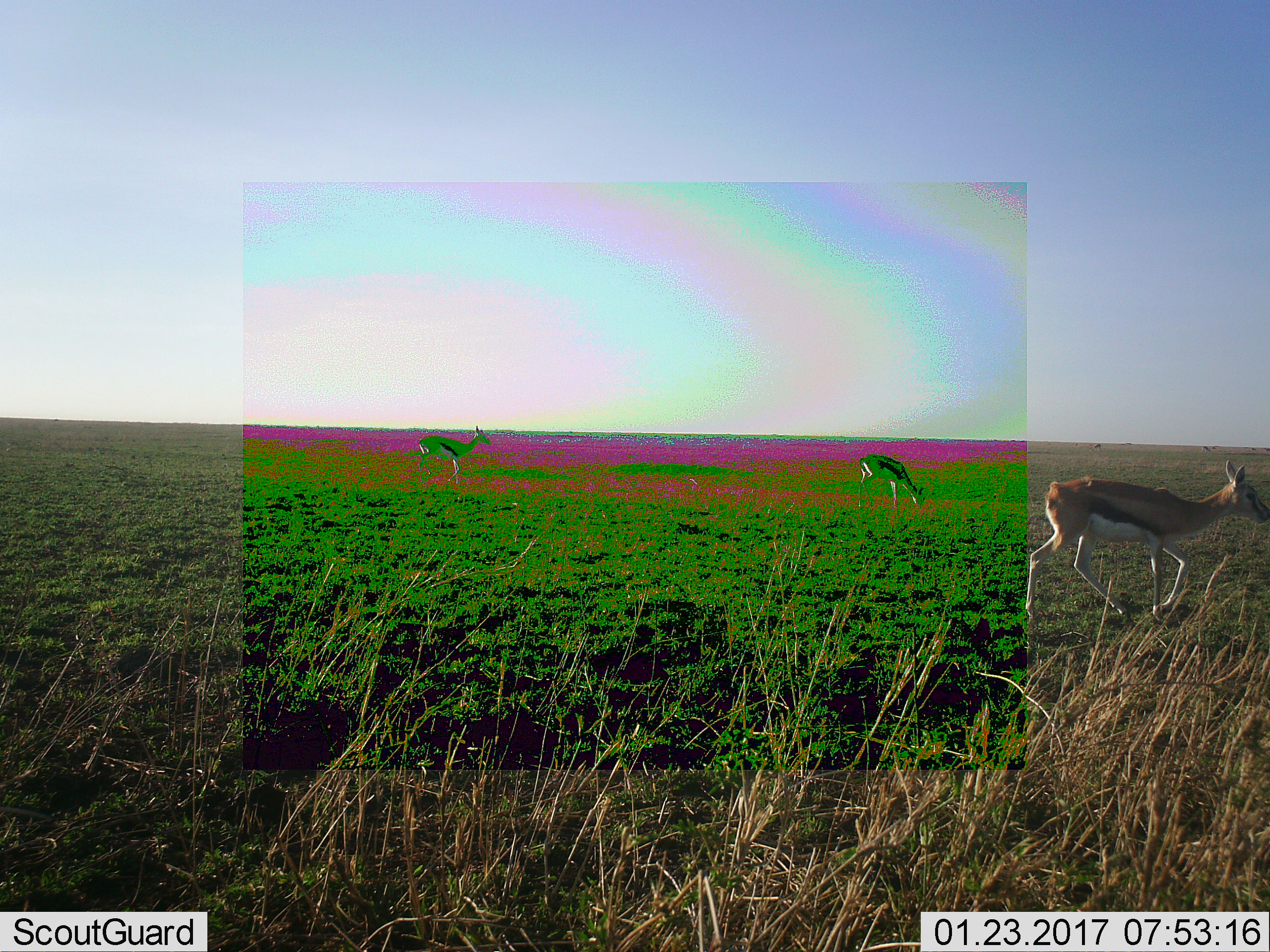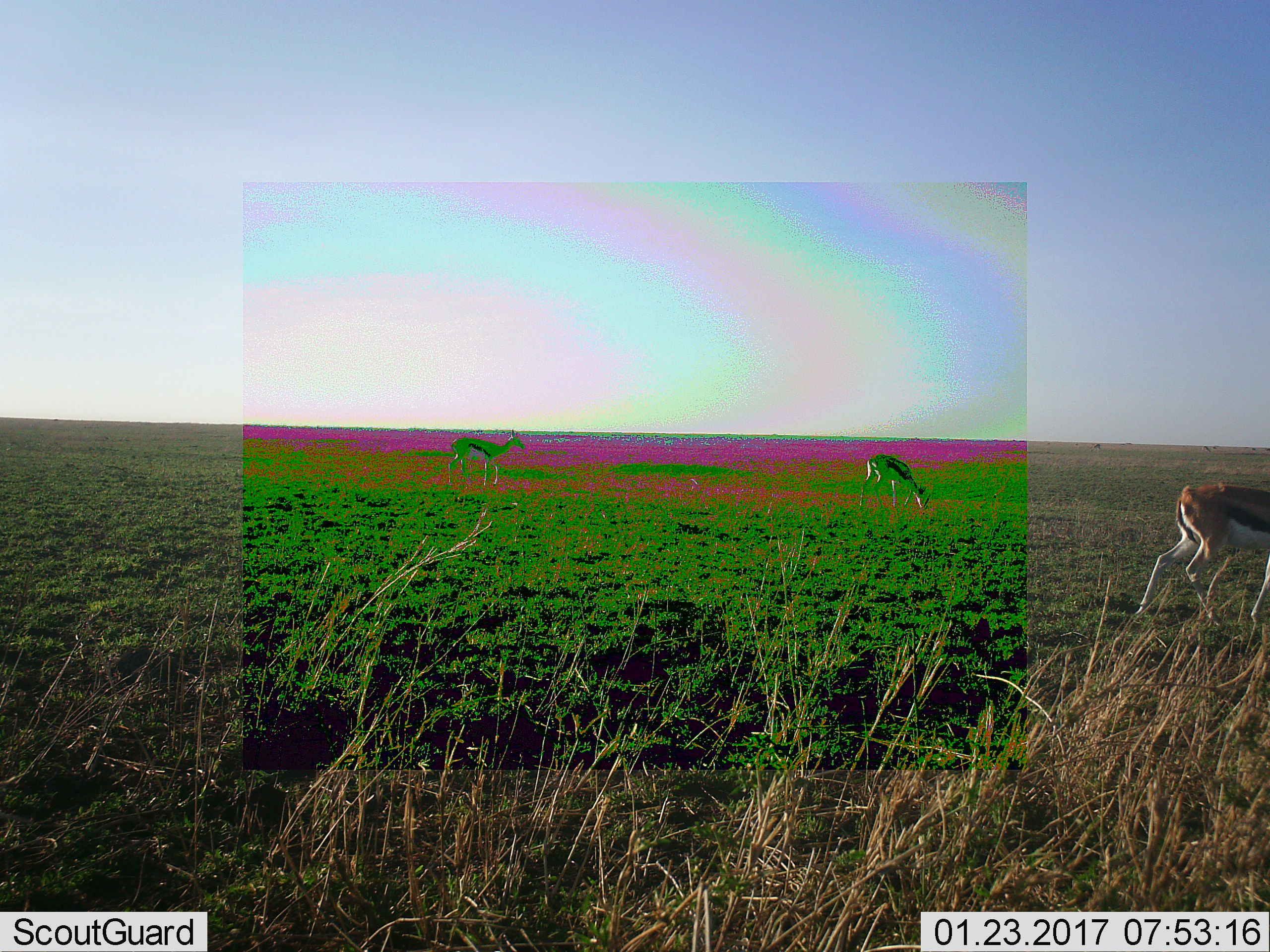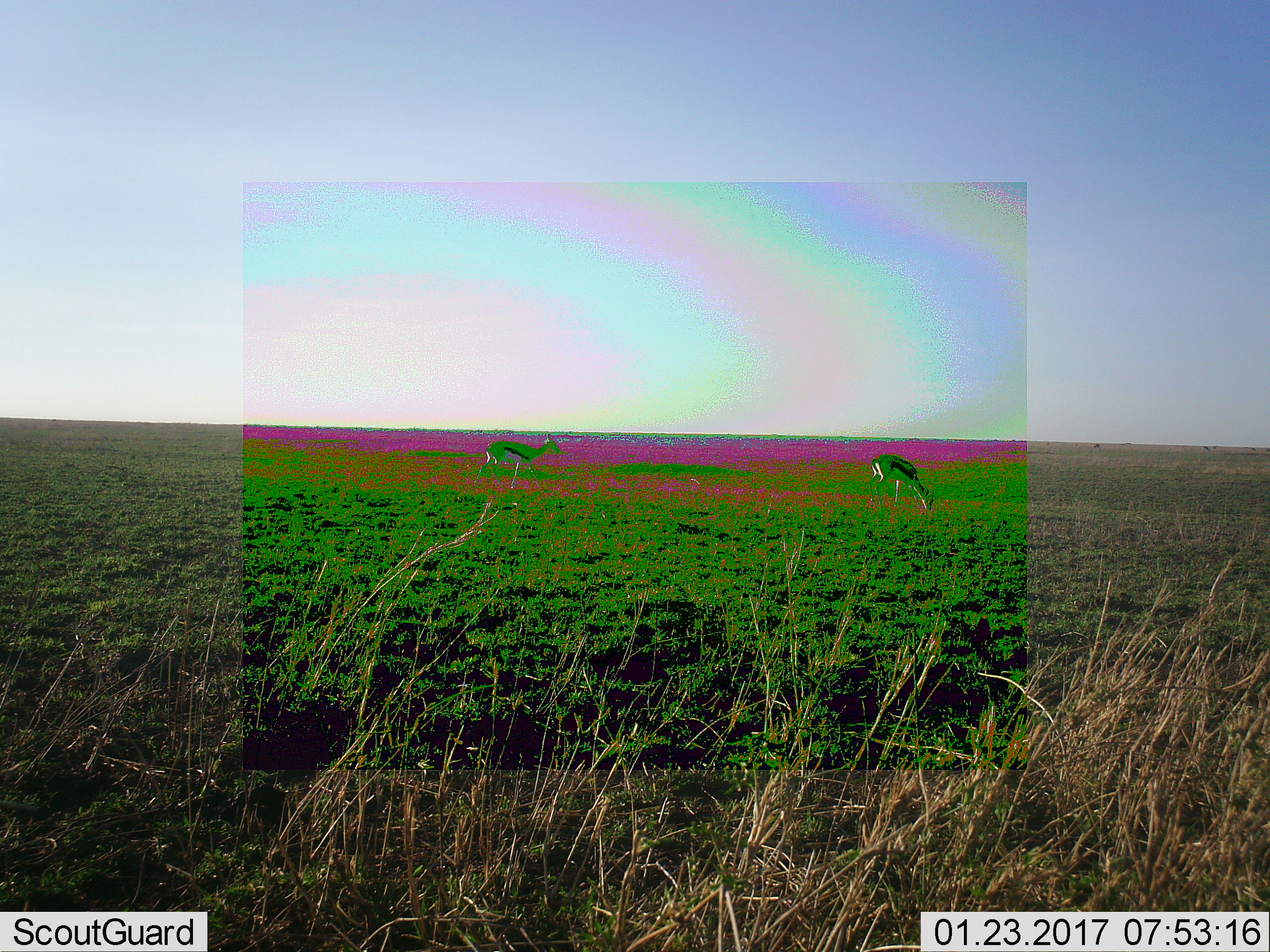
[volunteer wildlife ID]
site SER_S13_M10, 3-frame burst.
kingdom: Animalia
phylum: Chordata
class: Mammalia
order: Artiodactyla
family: Bovidae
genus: Eudorcas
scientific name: Eudorcas thomsonii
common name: thomson's gazelle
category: gazellethomsons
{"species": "gazellethomsons (thomson's gazelle) (Eudorcas thomsonii)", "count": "3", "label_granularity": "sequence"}